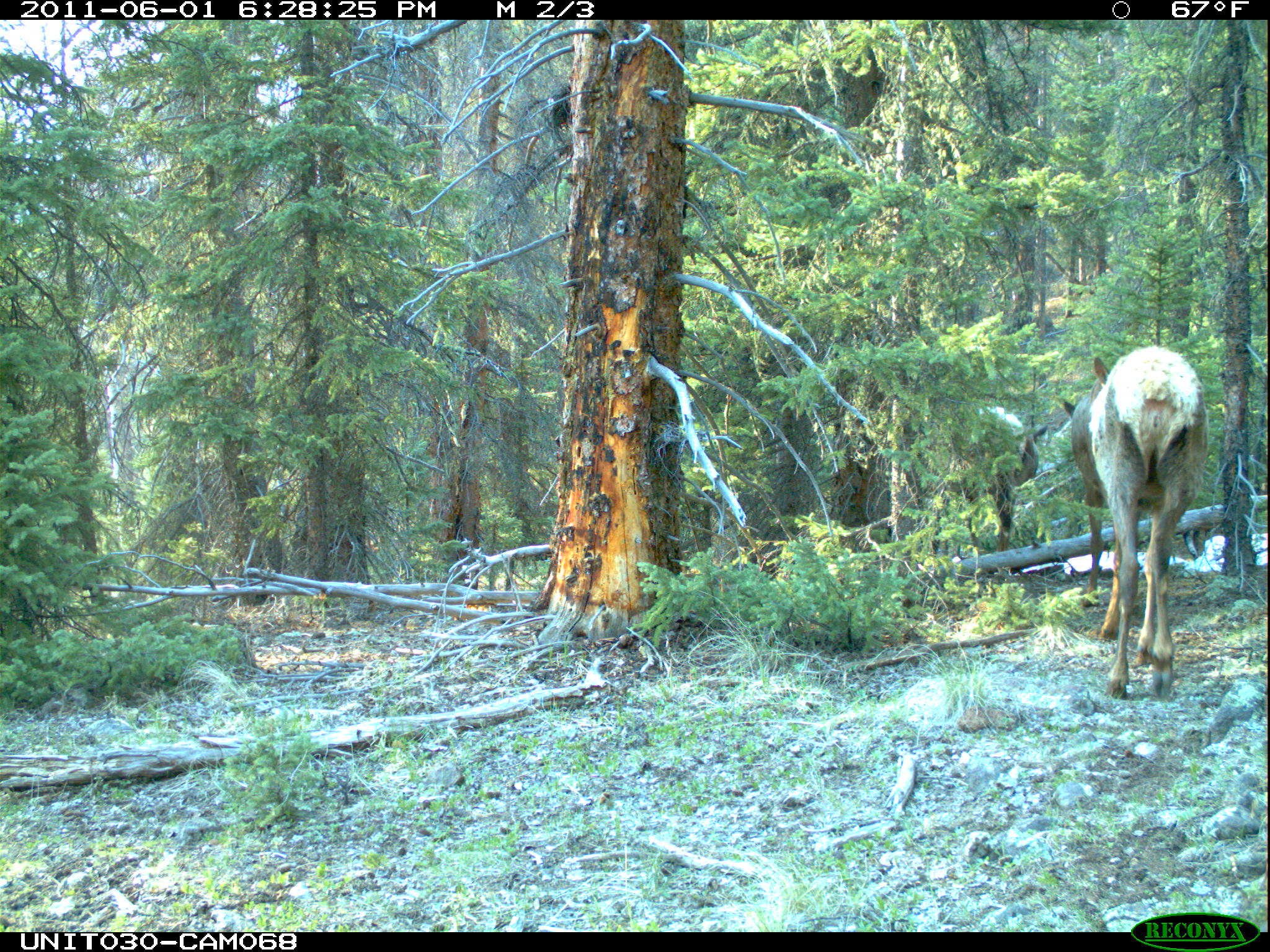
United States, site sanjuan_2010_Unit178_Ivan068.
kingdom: Animalia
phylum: Chordata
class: Mammalia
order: Artiodactyla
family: Cervidae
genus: Cervus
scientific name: Cervus elaphus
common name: red deer